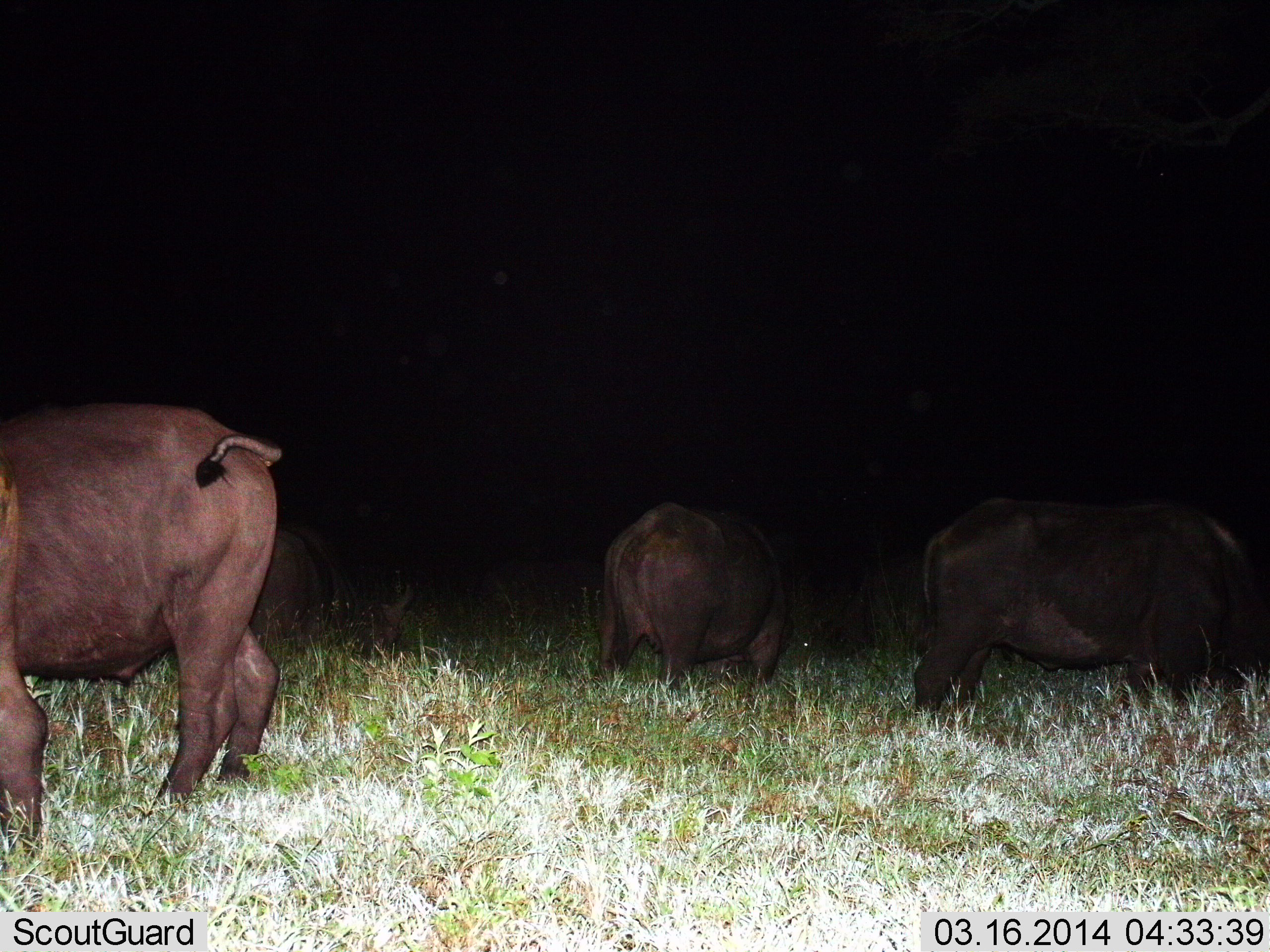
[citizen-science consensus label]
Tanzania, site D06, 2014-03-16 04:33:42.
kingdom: Animalia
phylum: Chordata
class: Mammalia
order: Artiodactyla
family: Bovidae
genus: Syncerus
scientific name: Syncerus caffer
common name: cape buffalo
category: buffalo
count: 4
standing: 40%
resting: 10%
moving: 0%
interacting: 0%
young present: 0%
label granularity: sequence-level